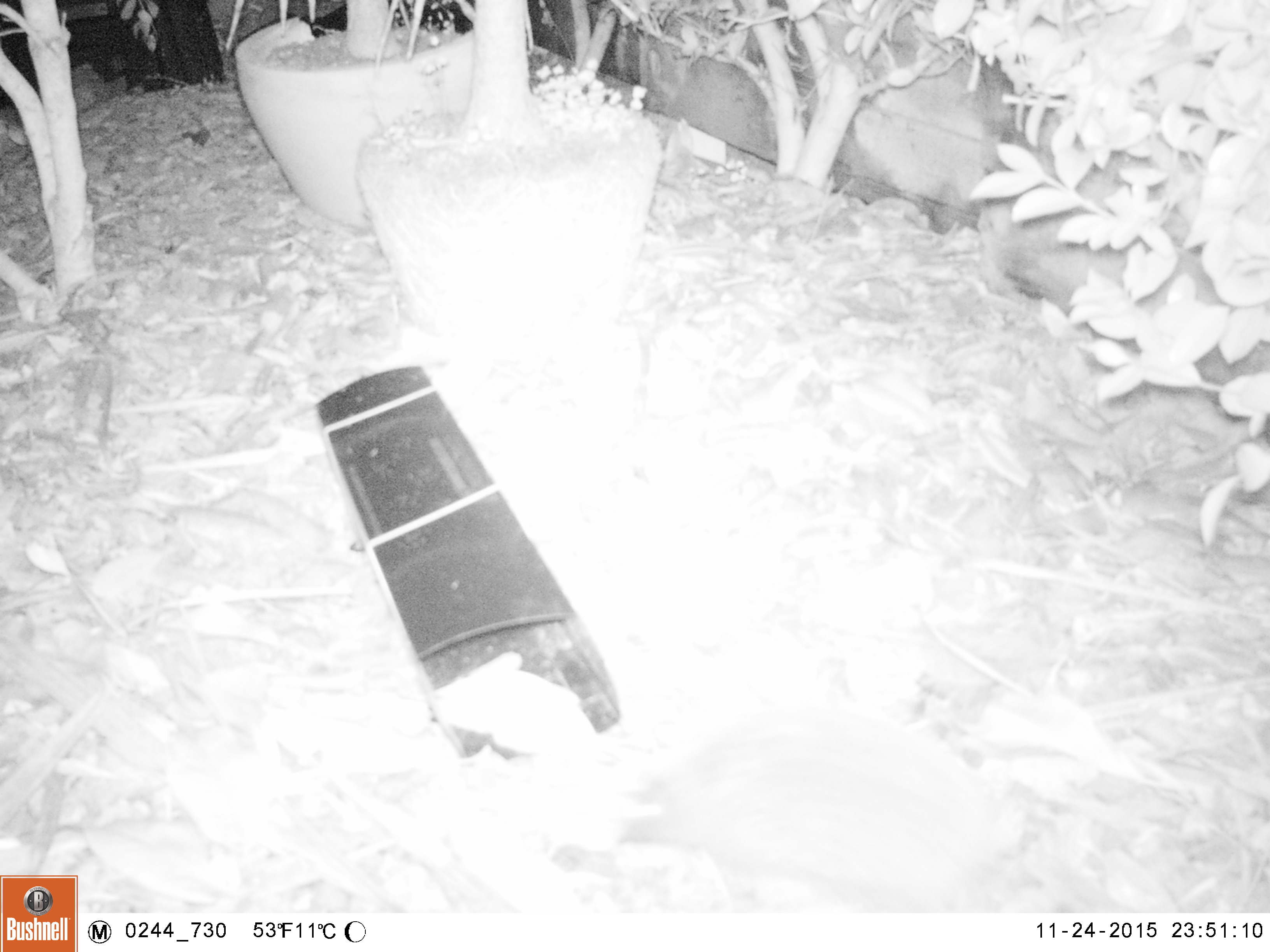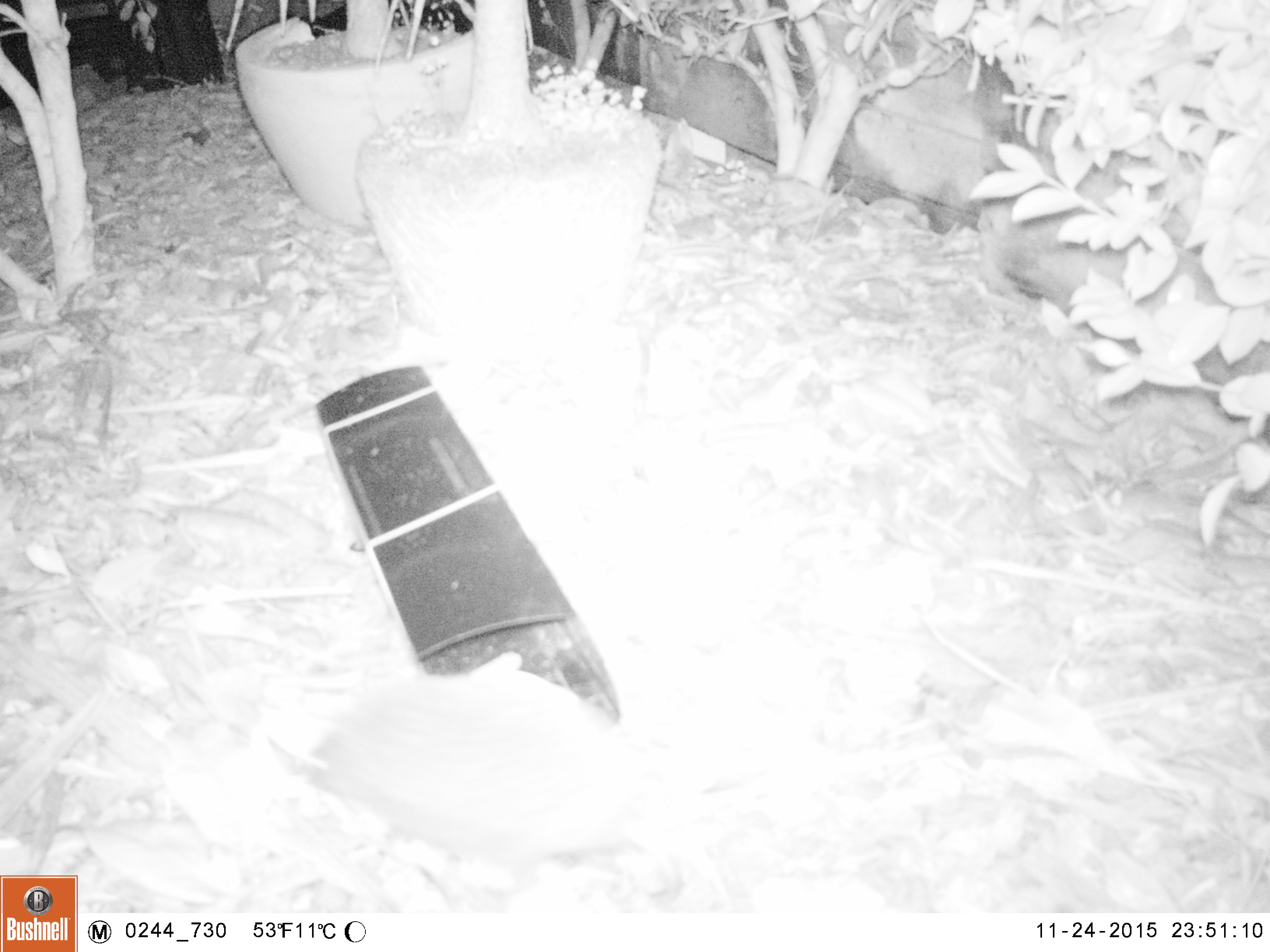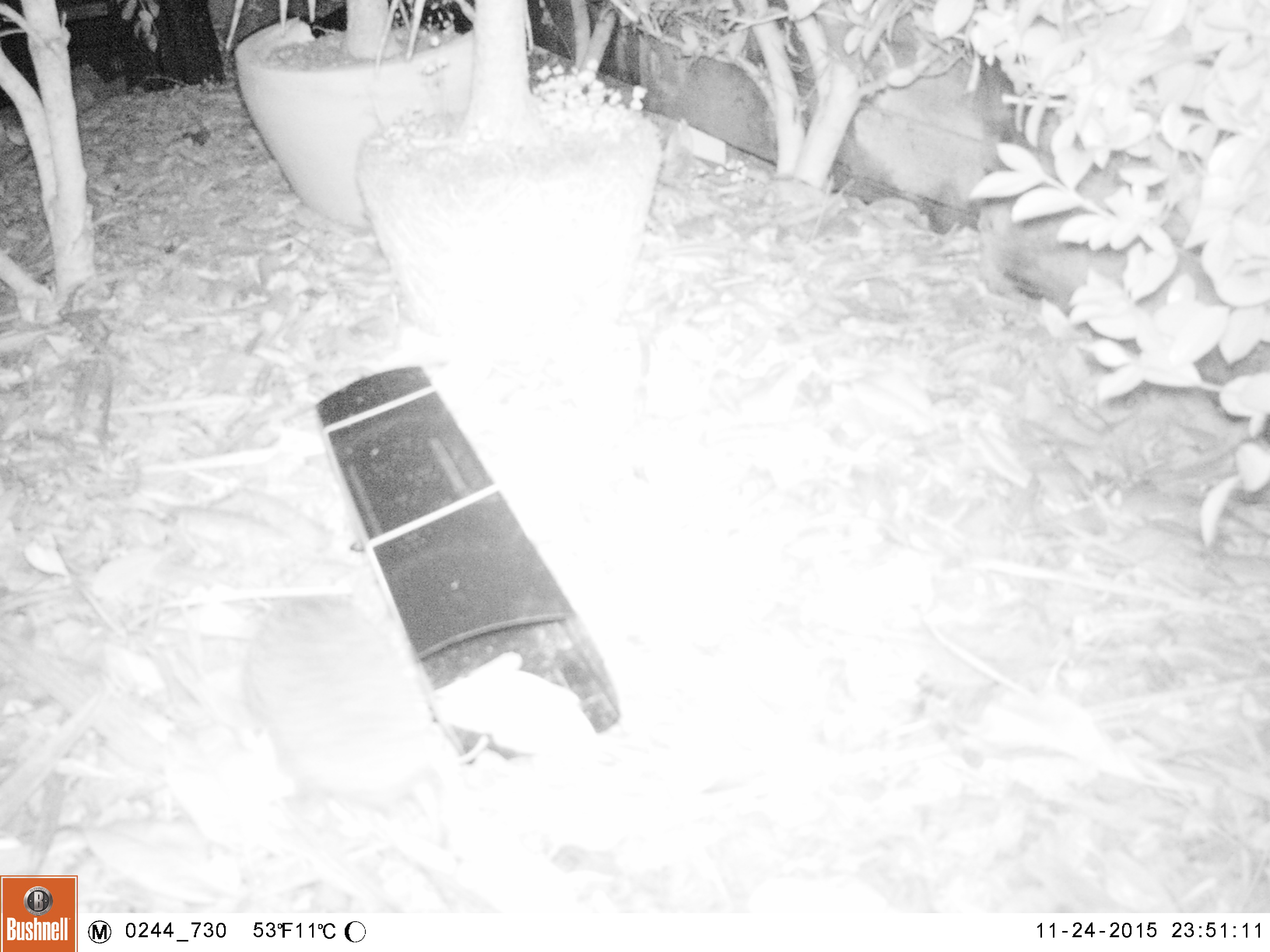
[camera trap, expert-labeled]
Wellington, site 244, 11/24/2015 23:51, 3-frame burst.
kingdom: Animalia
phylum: Chordata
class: Mammalia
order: Eulipotyphla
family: Erinaceidae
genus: Erinaceus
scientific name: Erinaceus europaeus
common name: hedgehog